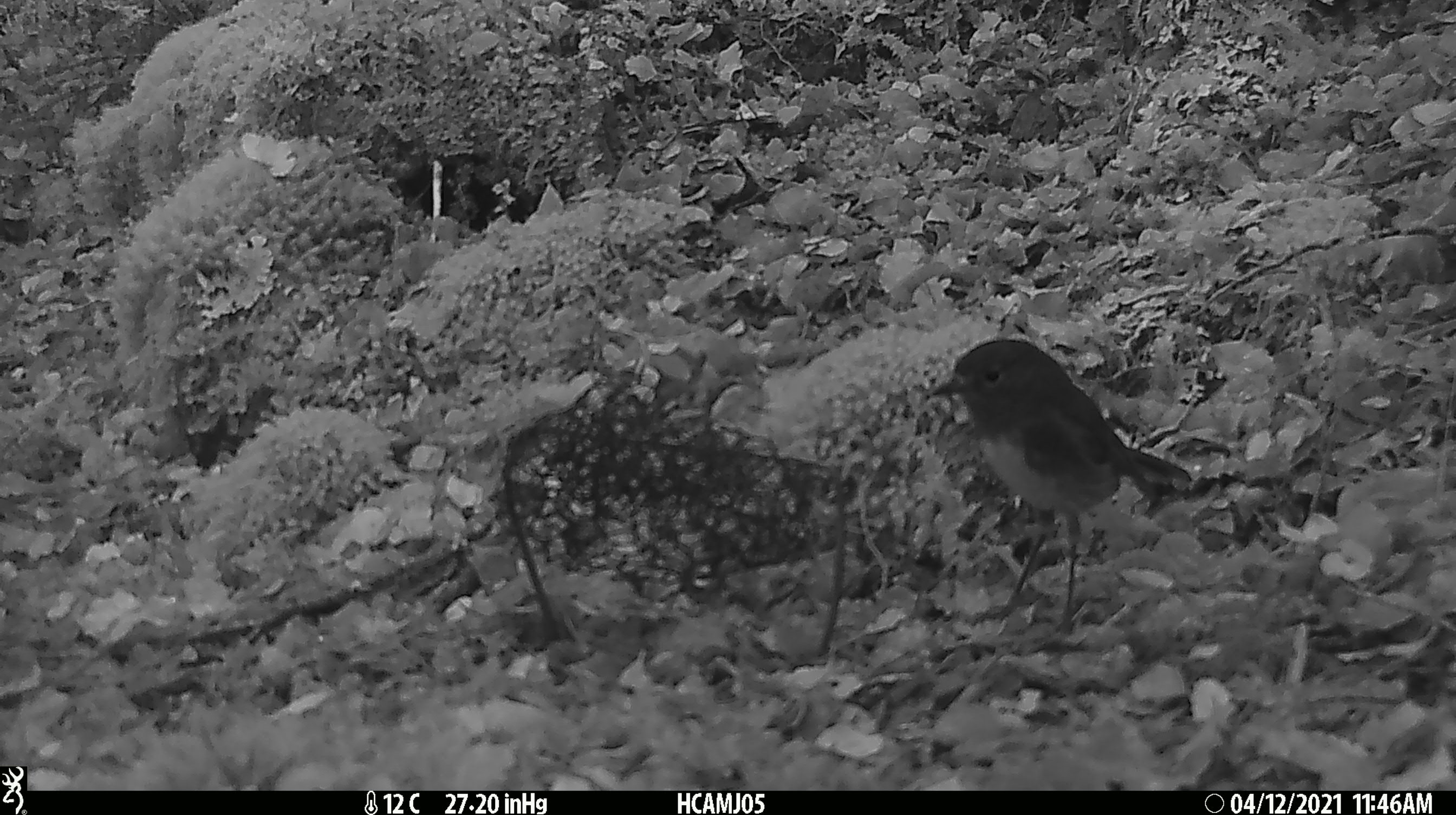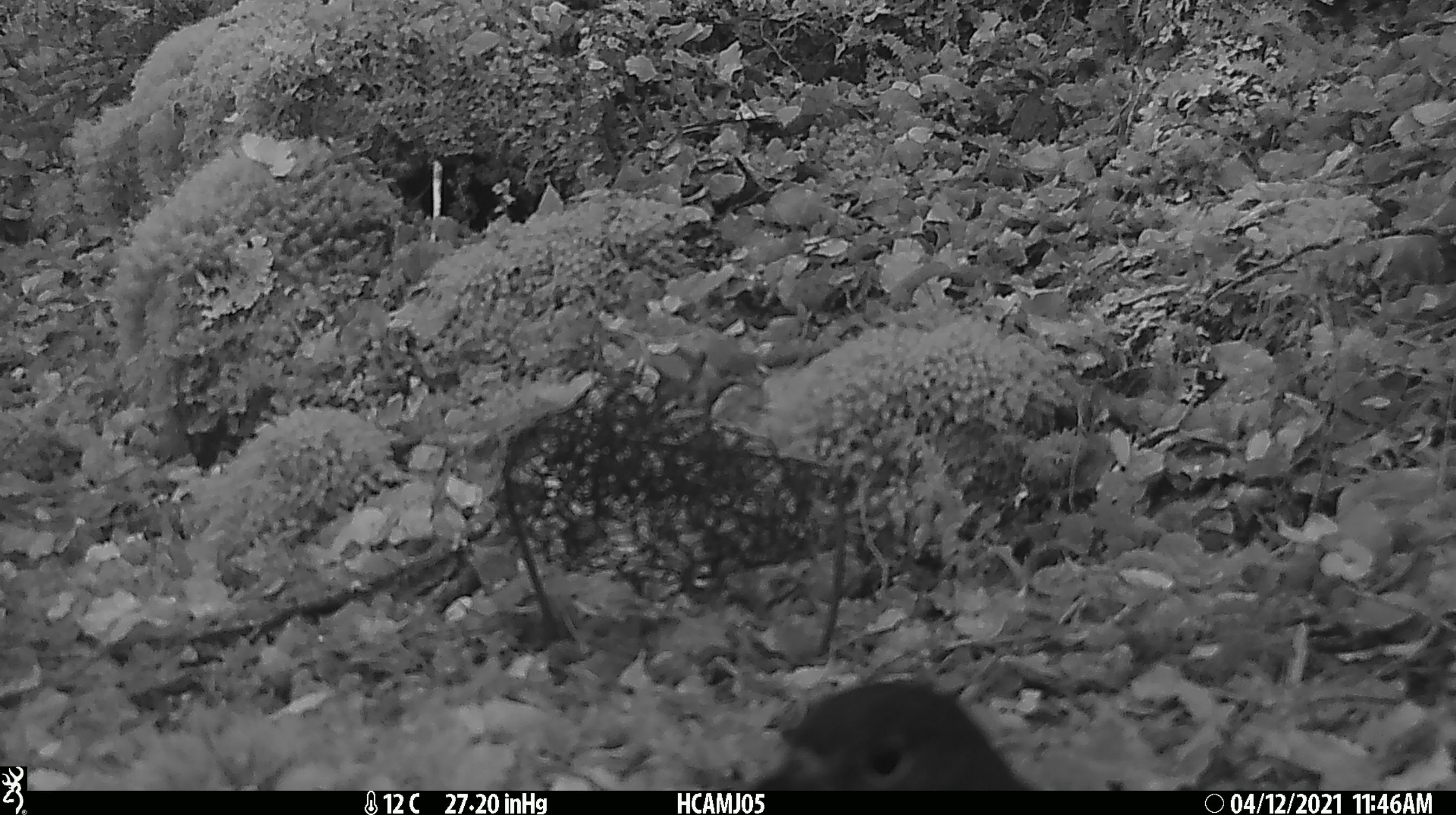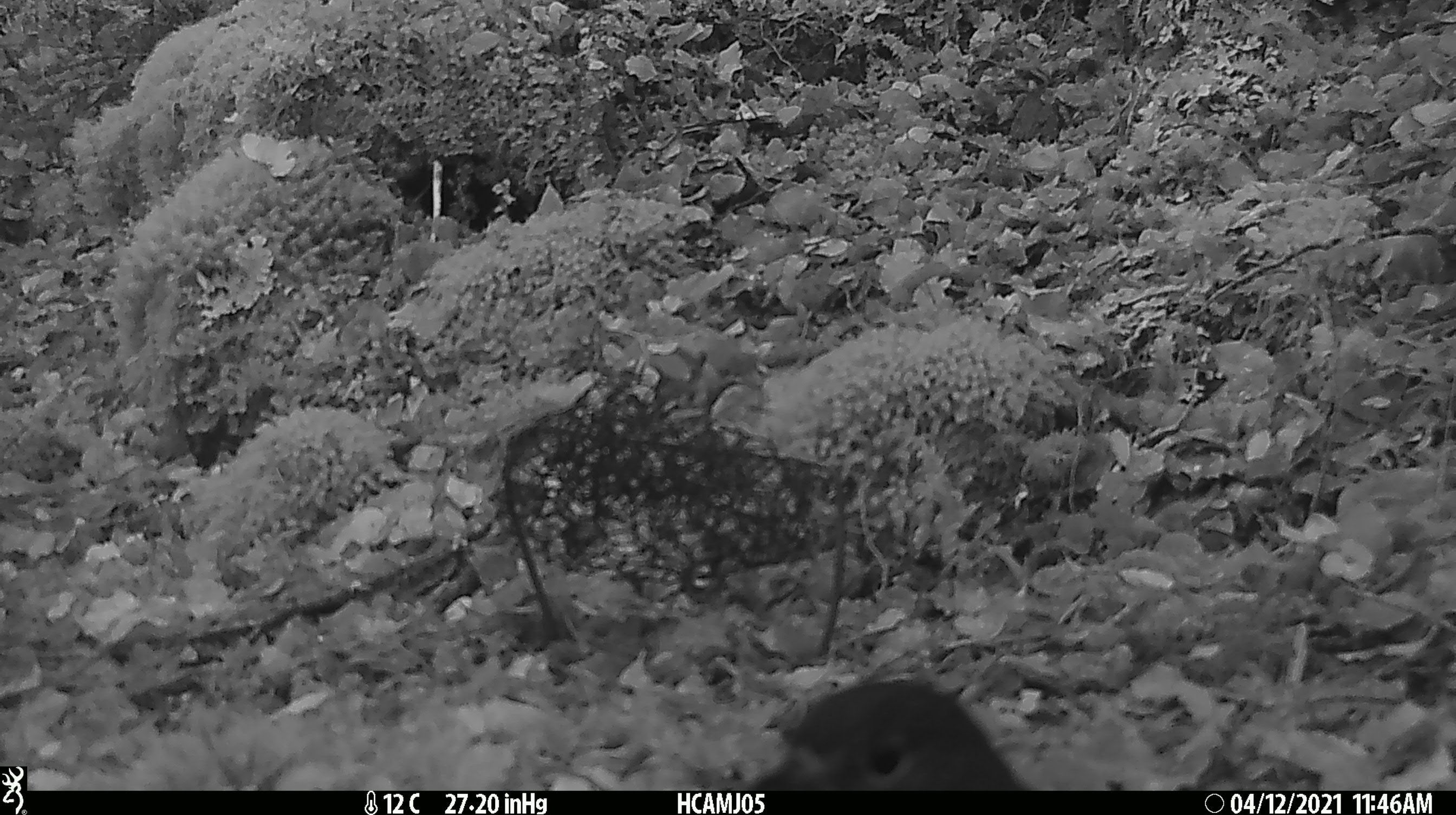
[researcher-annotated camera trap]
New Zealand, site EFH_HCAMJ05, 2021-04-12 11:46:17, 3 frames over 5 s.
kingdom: Animalia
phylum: Chordata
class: Aves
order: Passeriformes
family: Petroicidae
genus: Petroica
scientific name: Petroica australis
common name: new zealand robin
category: robin